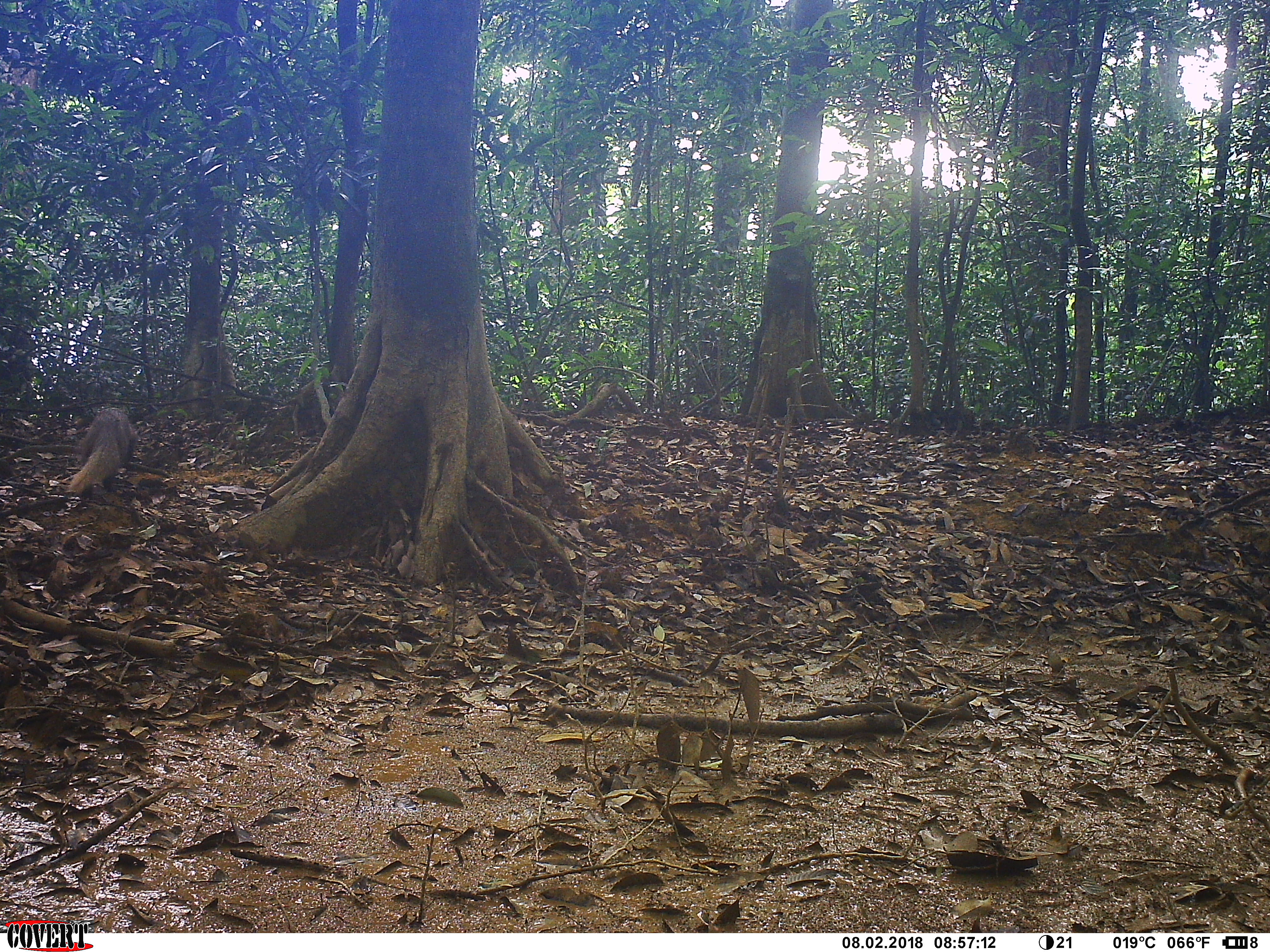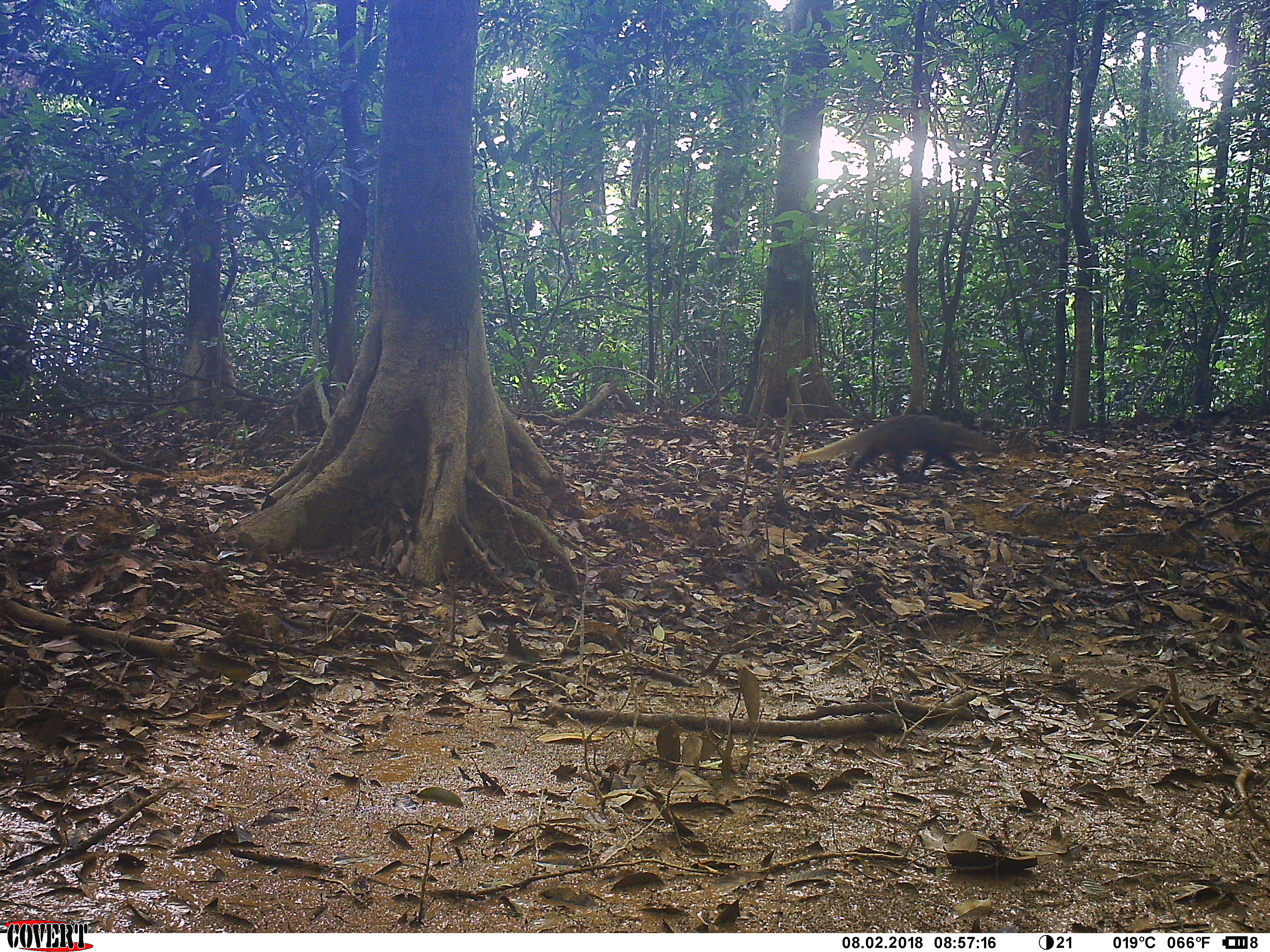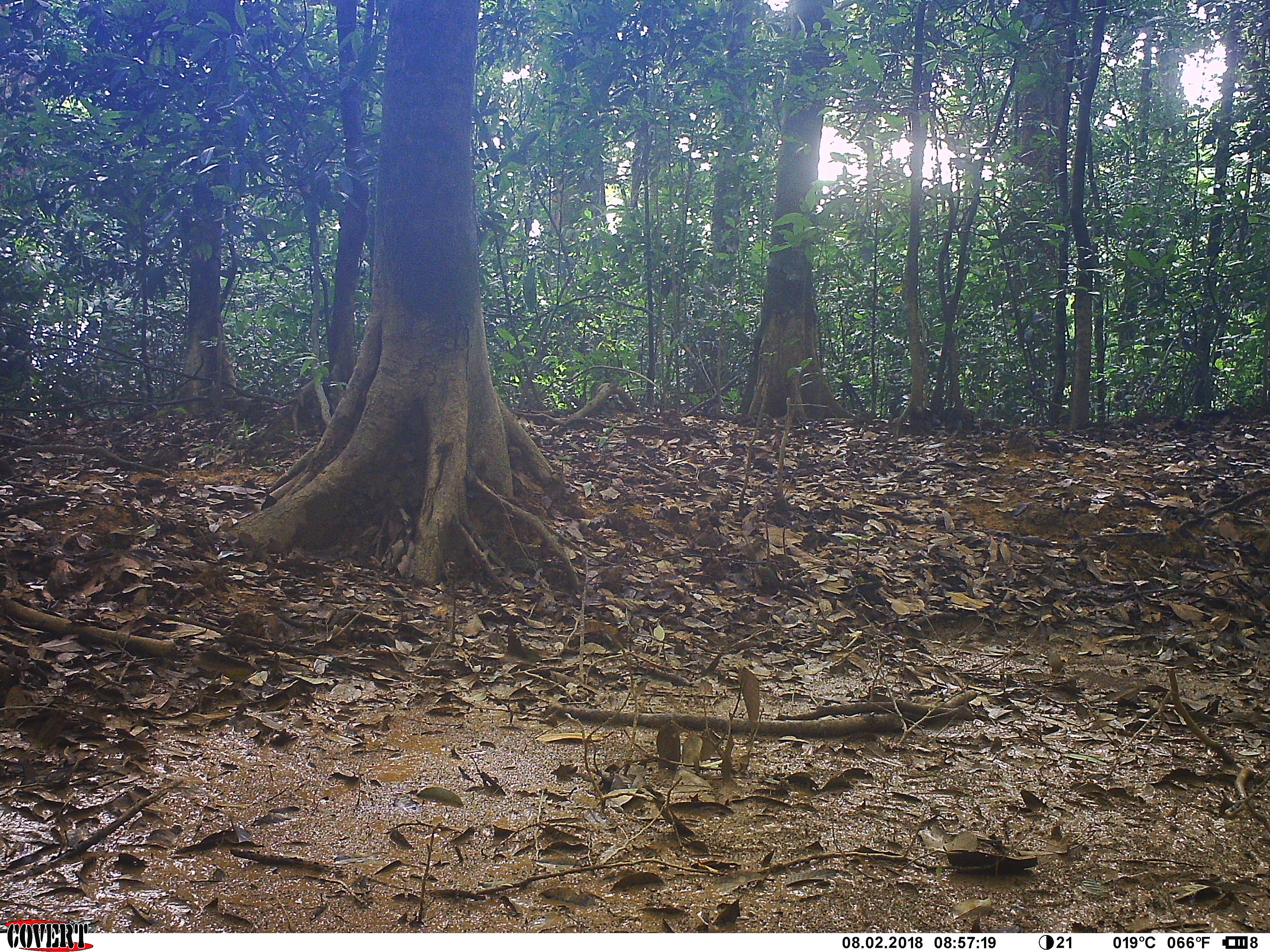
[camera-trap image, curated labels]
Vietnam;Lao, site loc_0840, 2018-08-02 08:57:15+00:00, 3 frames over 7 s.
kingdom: Animalia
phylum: Chordata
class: Mammalia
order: Carnivora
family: Herpestidae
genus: Urva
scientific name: Urva urva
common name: crab-eating mongoose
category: crab eating mongoose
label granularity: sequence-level